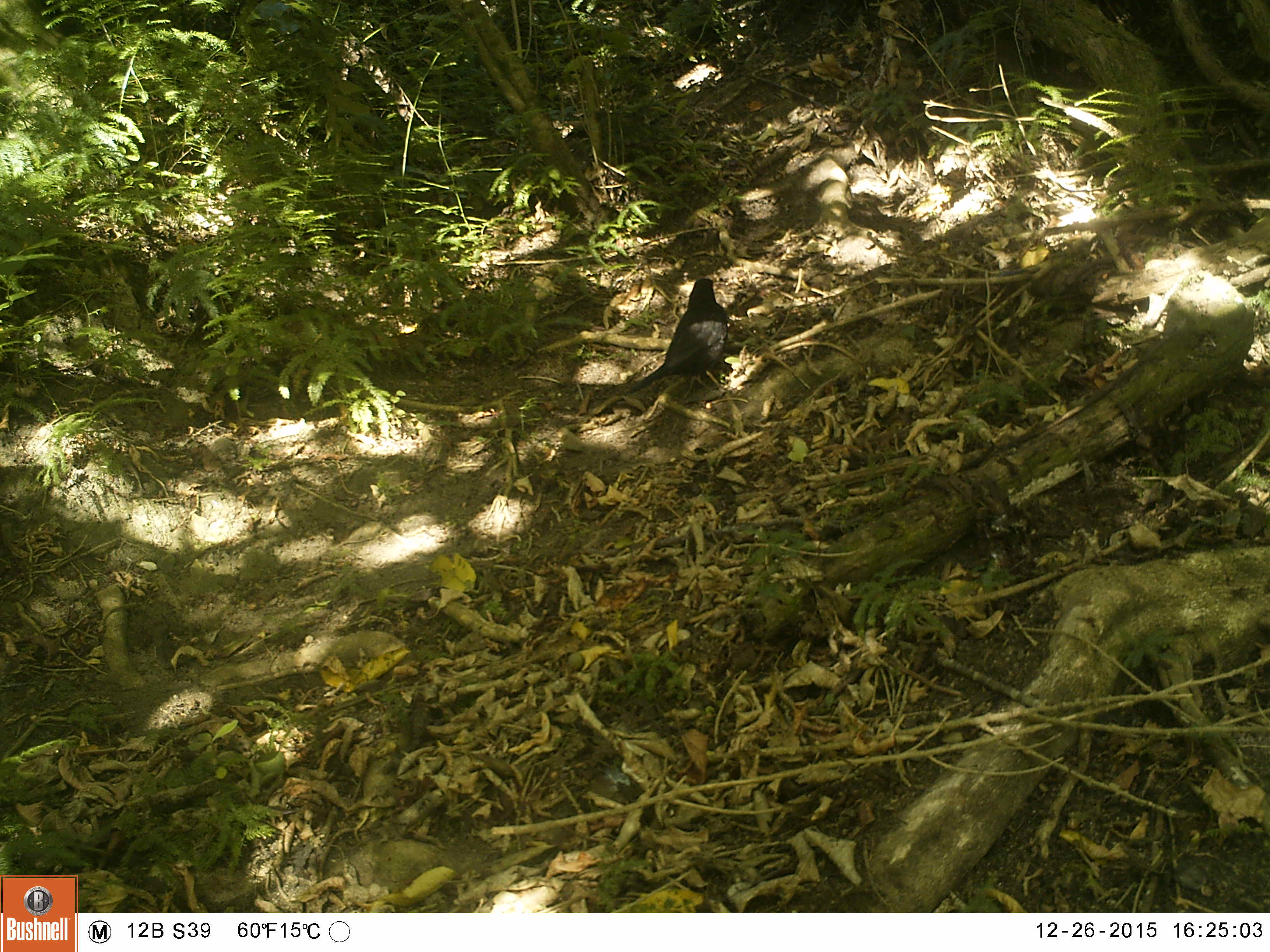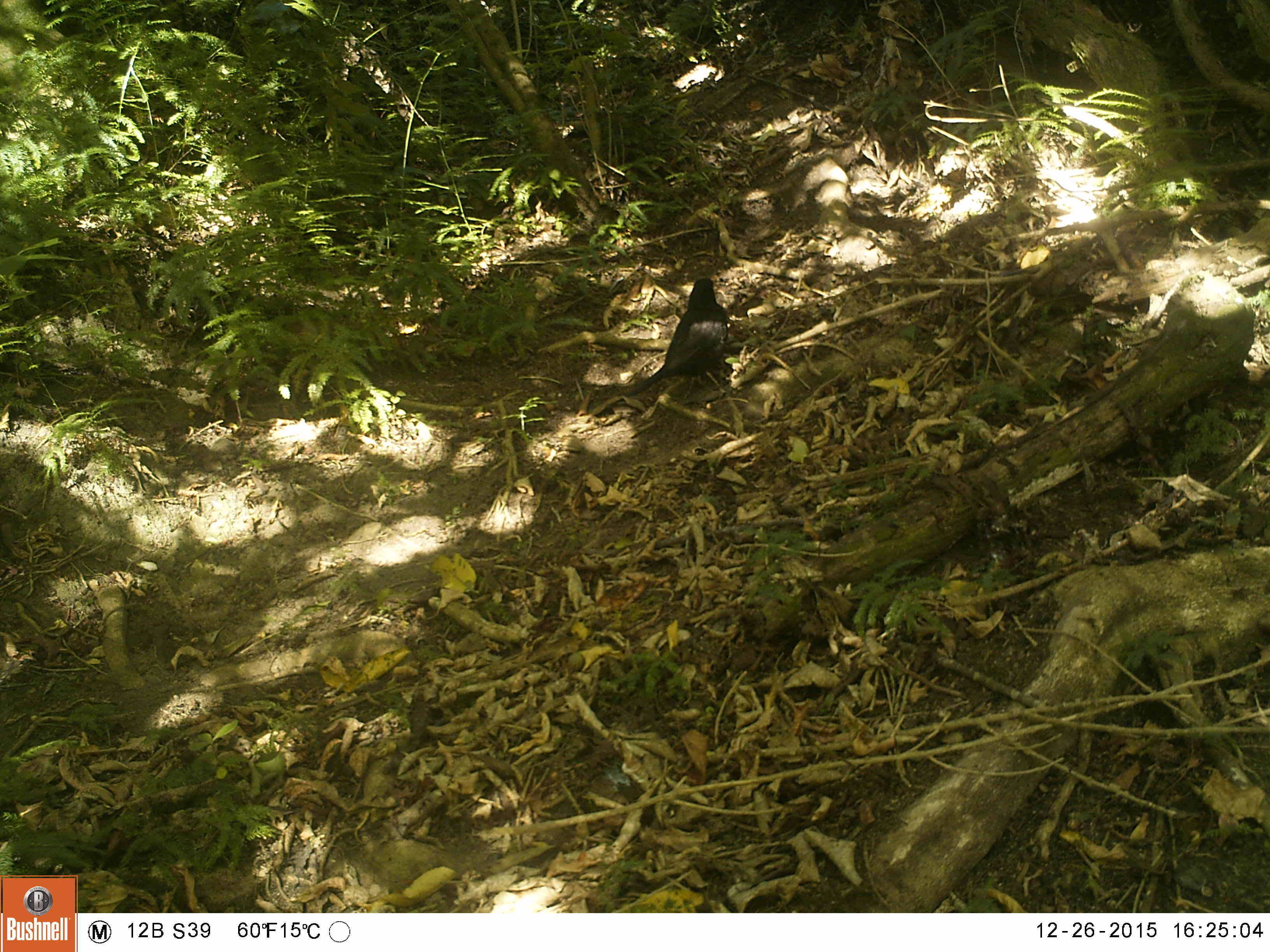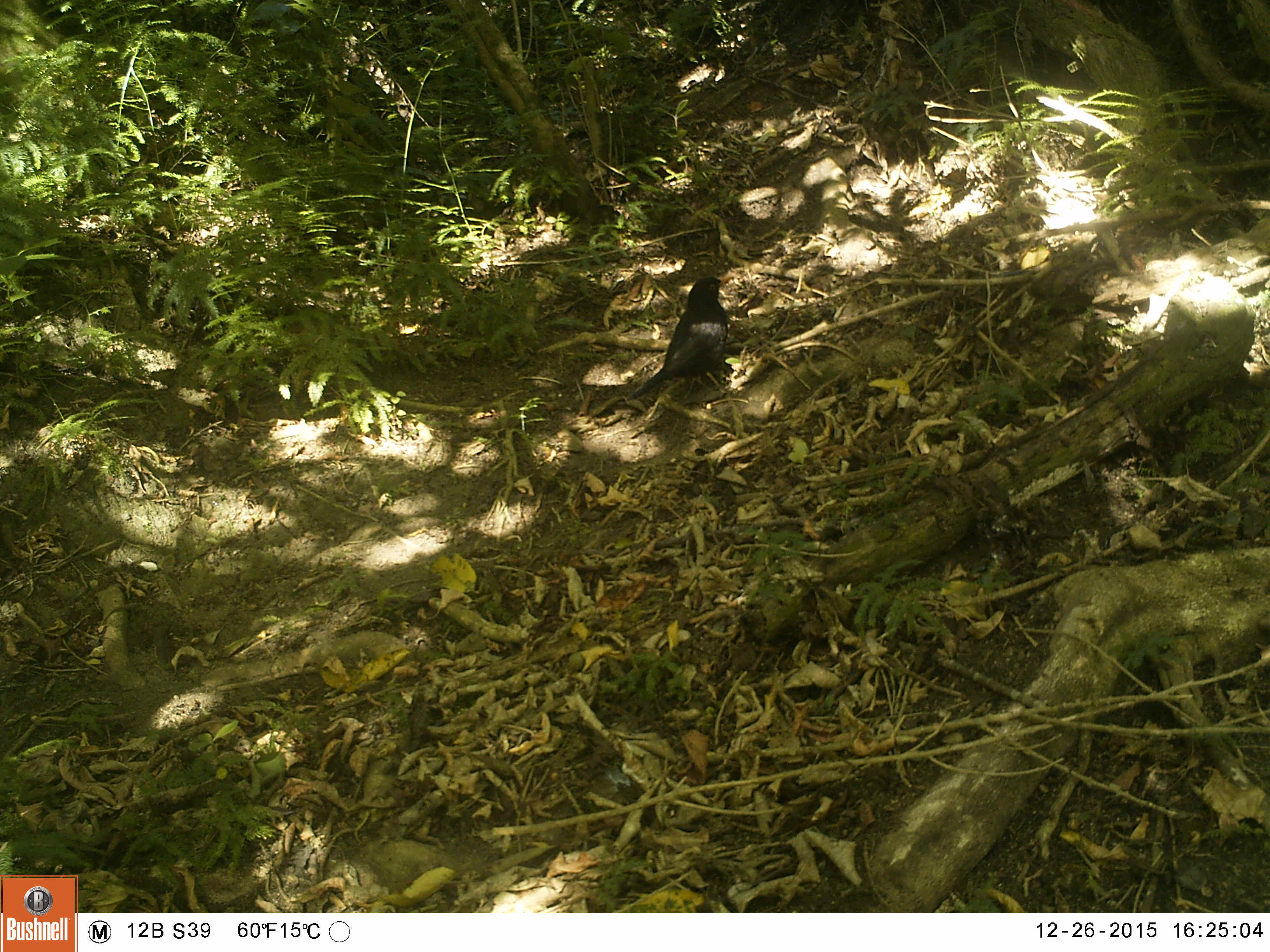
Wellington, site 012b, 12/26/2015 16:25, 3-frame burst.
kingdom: Animalia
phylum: Chordata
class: Aves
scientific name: Aves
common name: bird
Bird (Aves).